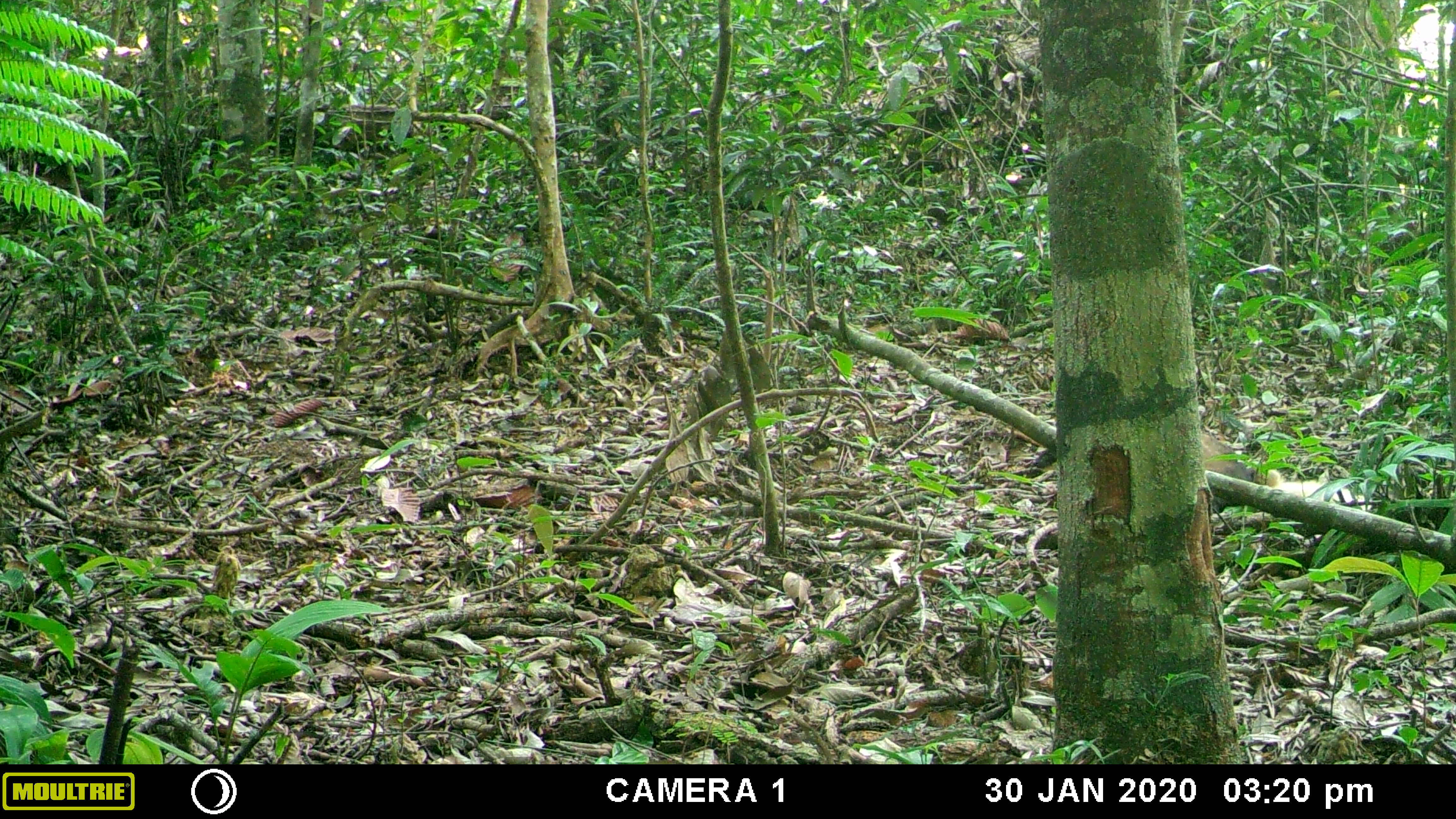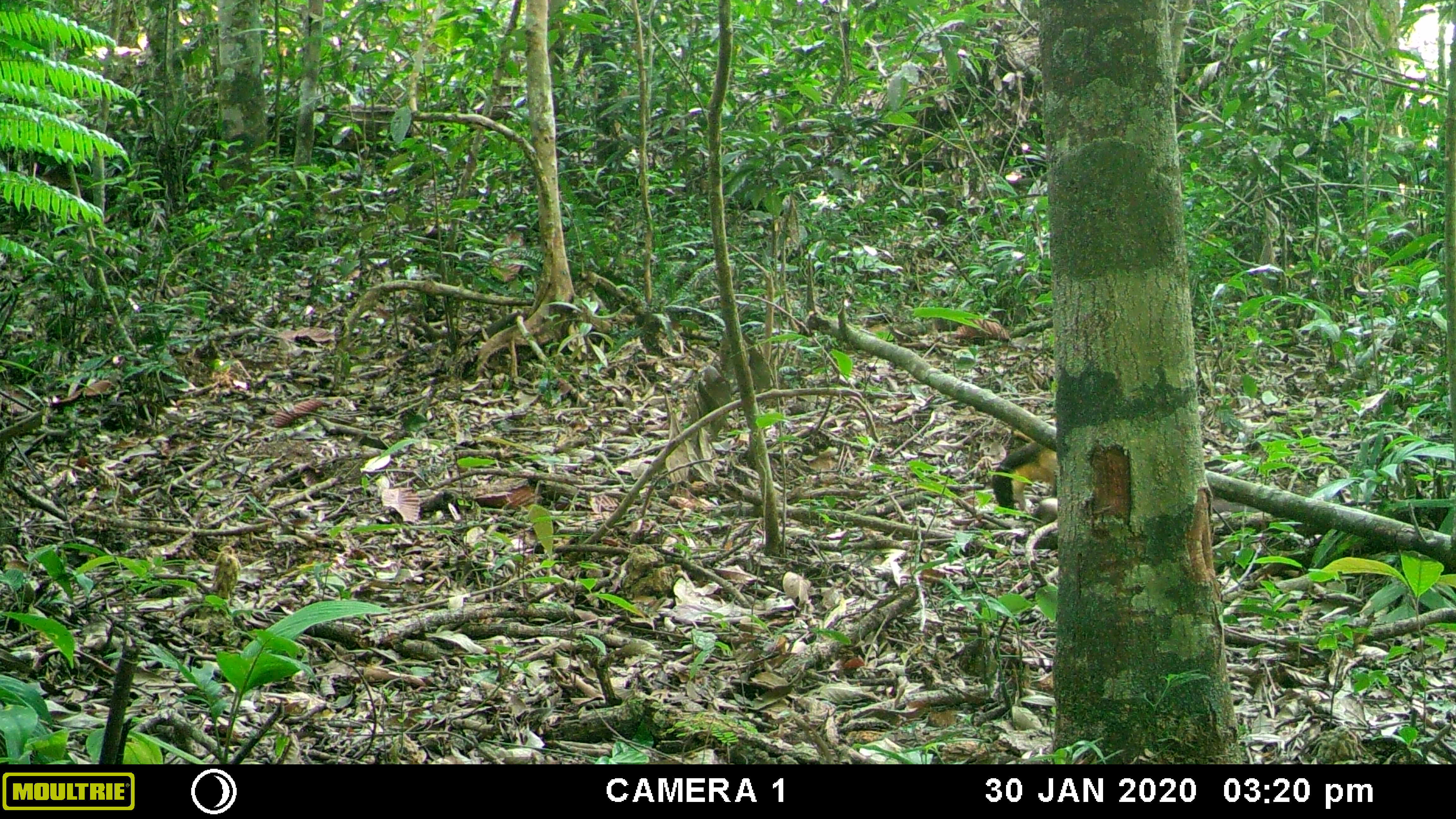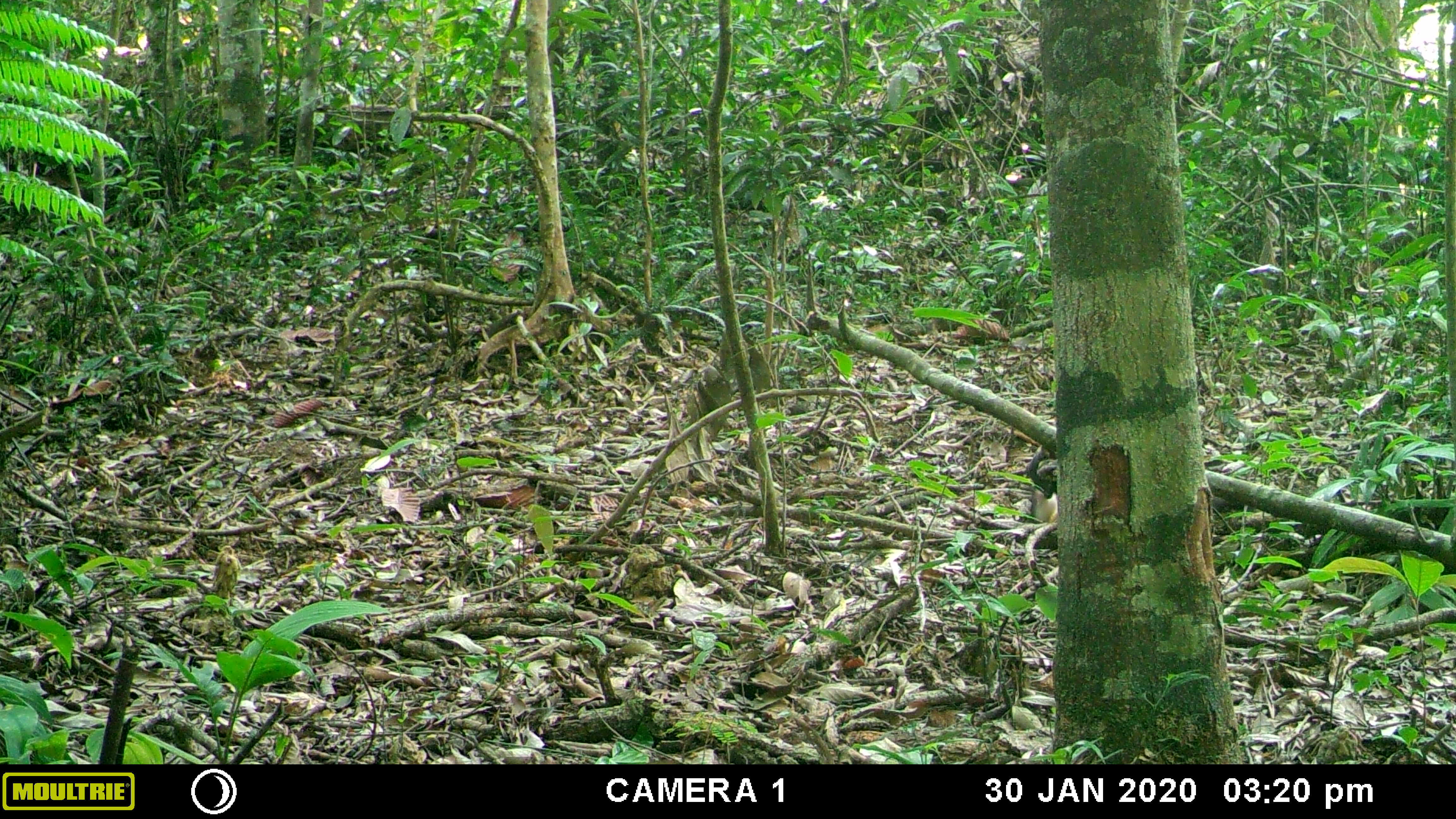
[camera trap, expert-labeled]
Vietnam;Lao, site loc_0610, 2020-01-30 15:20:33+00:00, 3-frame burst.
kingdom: Animalia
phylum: Chordata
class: Mammalia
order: Carnivora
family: Mustelidae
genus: Martes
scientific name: Martes flavigula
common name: yellow-throated marten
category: yellow throated marten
Yellow throated marten (yellow-throated marten) (Martes flavigula). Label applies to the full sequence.